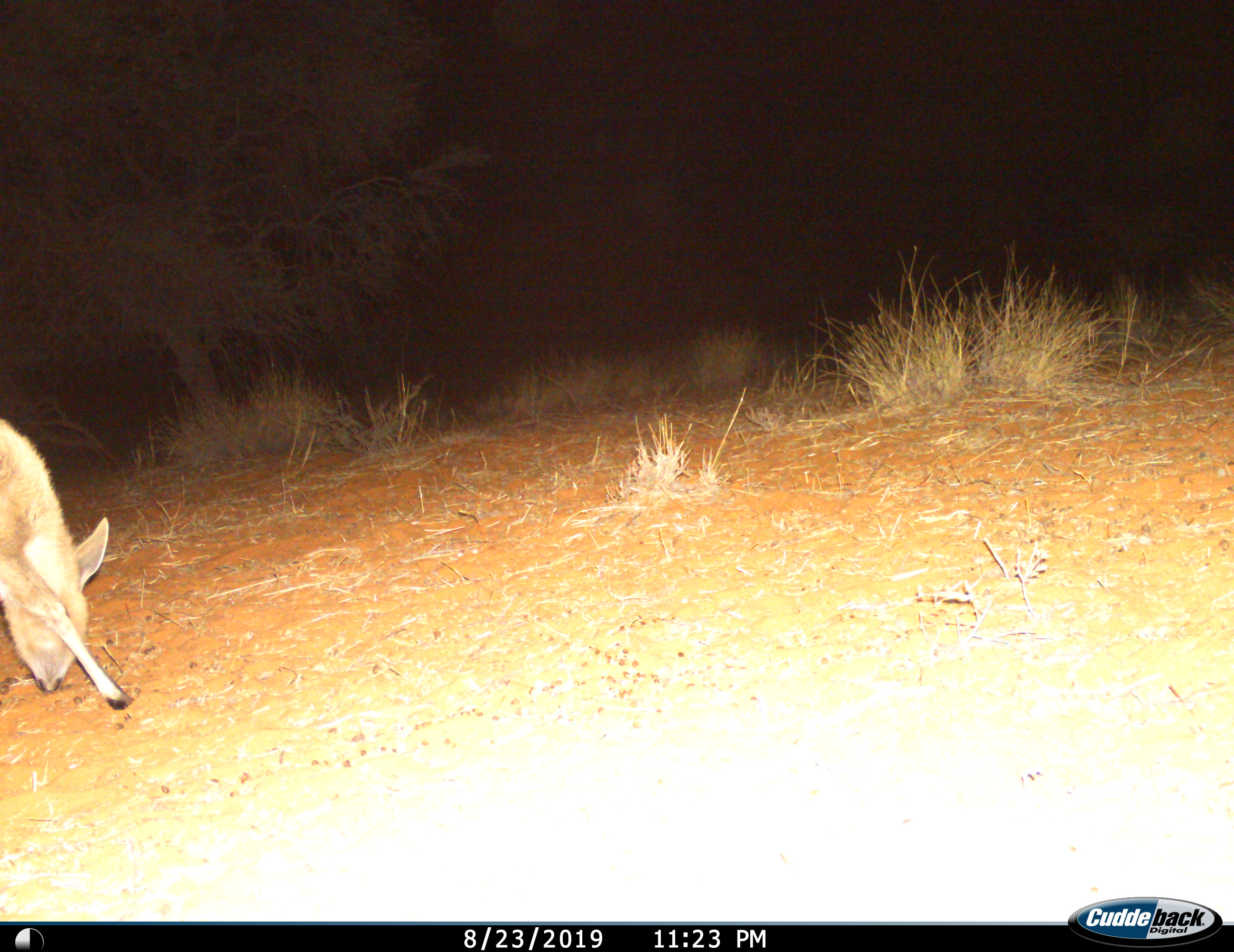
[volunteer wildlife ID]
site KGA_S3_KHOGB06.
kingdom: Animalia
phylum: Chordata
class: Mammalia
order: Artiodactyla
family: Bovidae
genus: Sylvicapra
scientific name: Sylvicapra grimmia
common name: common duiker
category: duikercommongrey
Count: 1.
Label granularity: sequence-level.